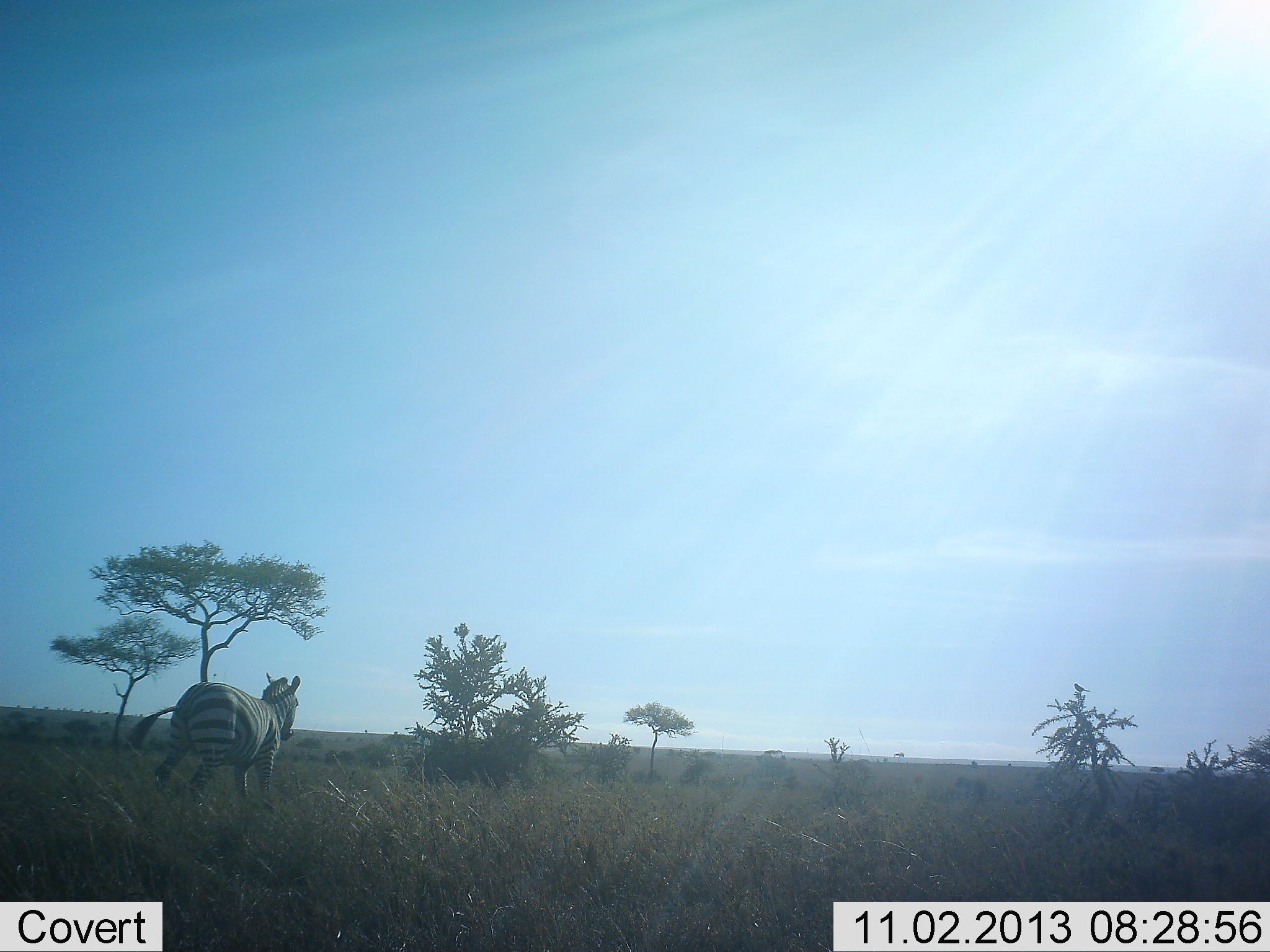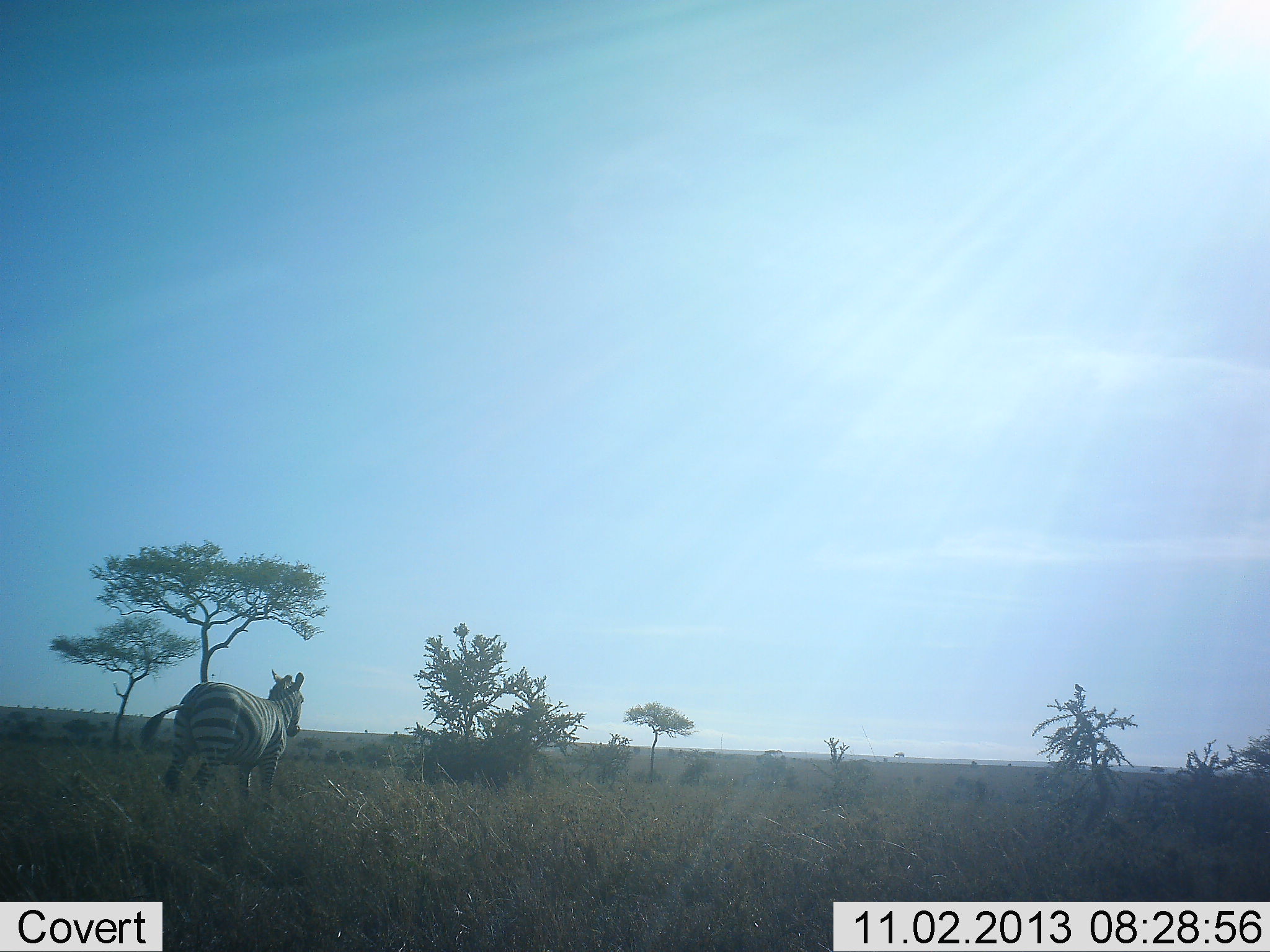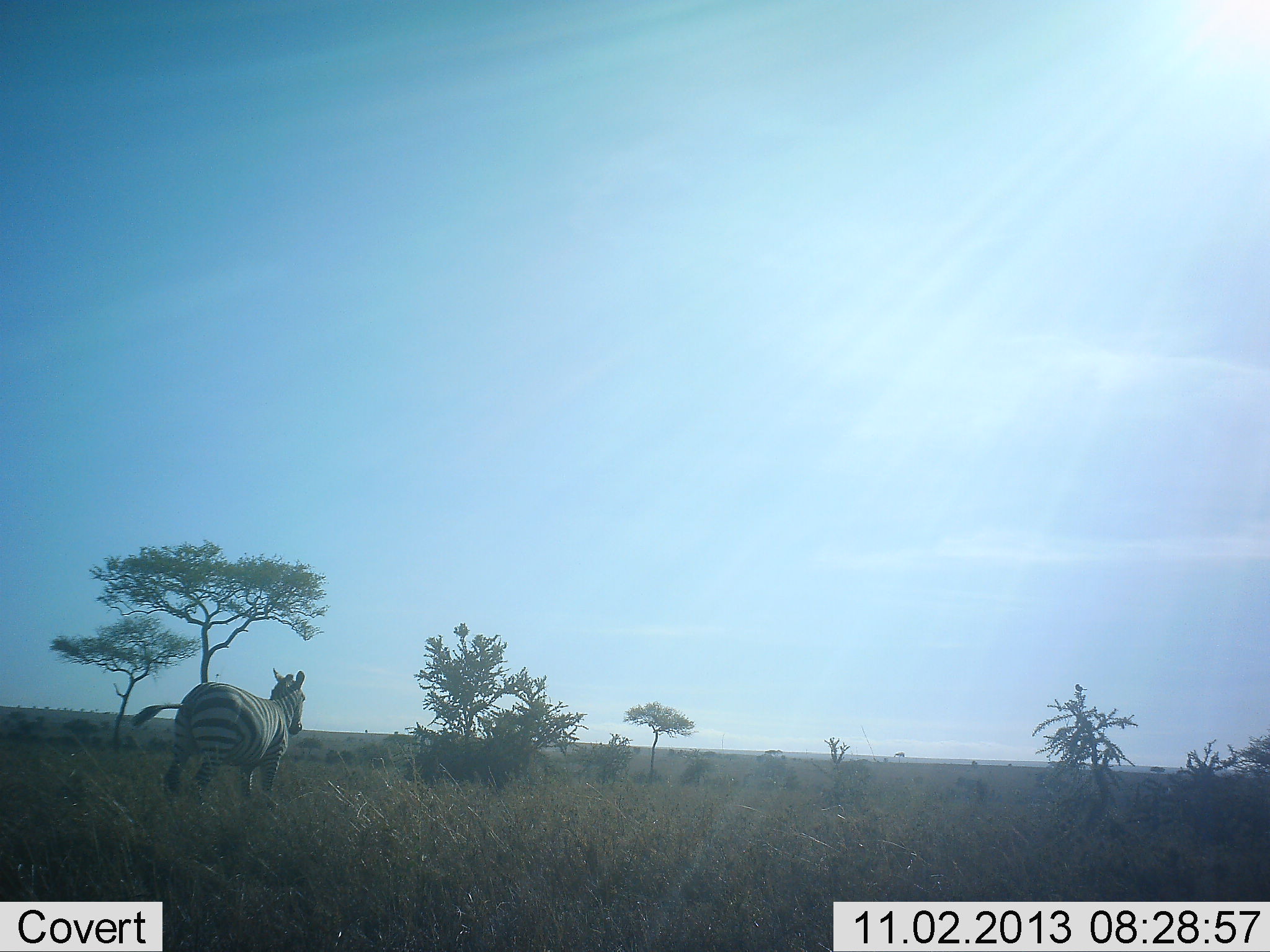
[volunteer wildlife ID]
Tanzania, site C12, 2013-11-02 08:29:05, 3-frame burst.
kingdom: Animalia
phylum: Chordata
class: Mammalia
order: Perissodactyla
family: Equidae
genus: Equus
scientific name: Equus quagga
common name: plains zebra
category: zebra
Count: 1.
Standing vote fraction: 70%.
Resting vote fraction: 0%.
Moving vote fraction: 30%.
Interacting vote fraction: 0%.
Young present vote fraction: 0%.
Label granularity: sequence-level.